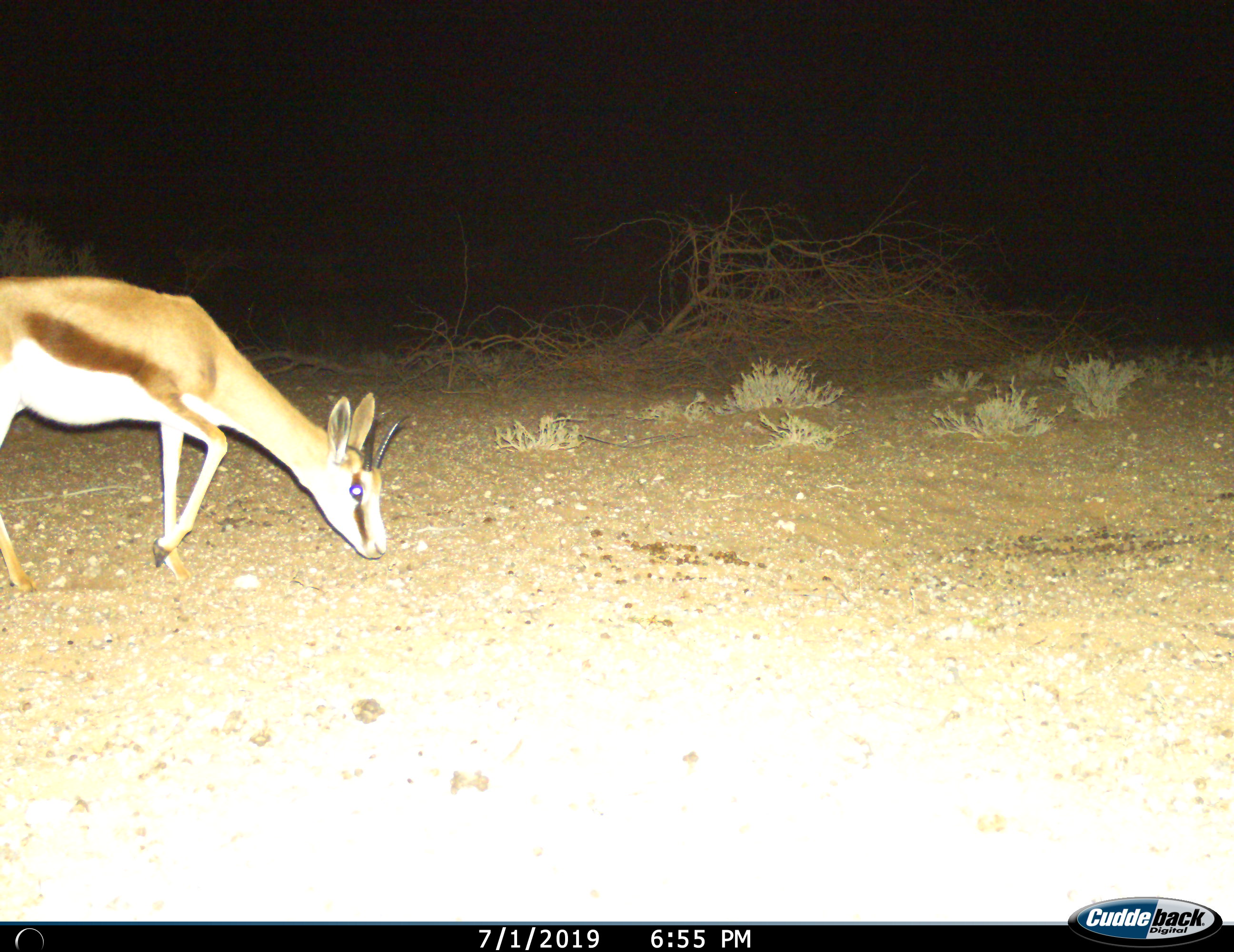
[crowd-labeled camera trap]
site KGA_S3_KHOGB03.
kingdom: Animalia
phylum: Chordata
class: Mammalia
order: Artiodactyla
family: Bovidae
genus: Antidorcas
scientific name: Antidorcas marsupialis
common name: springbok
Springbok (Antidorcas marsupialis), count 1. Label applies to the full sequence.